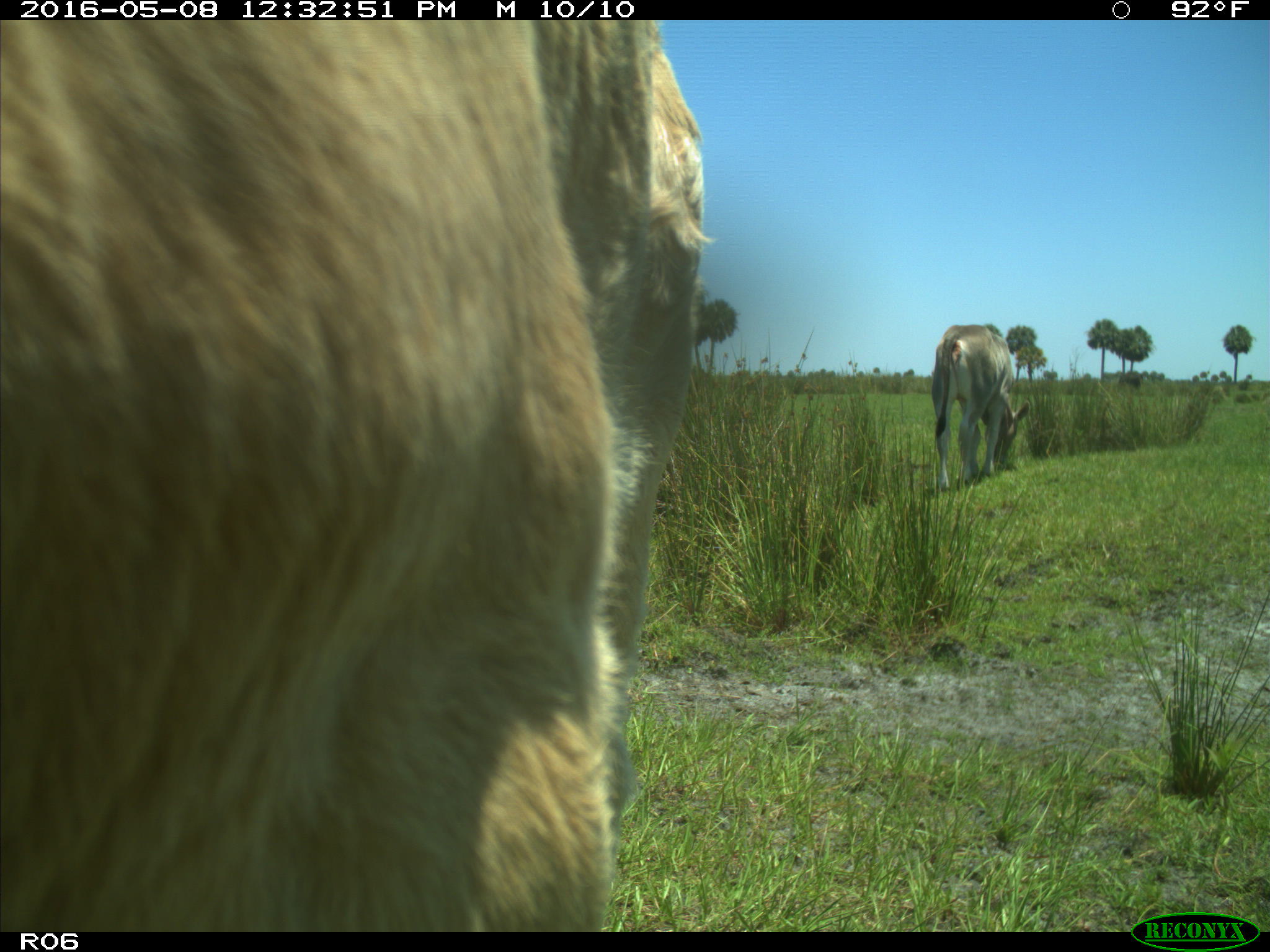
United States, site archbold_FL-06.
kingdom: Animalia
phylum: Chordata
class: Mammalia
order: Artiodactyla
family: Bovidae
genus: Bos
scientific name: Bos taurus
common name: domestic cow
Bos taurus (domestic cow).